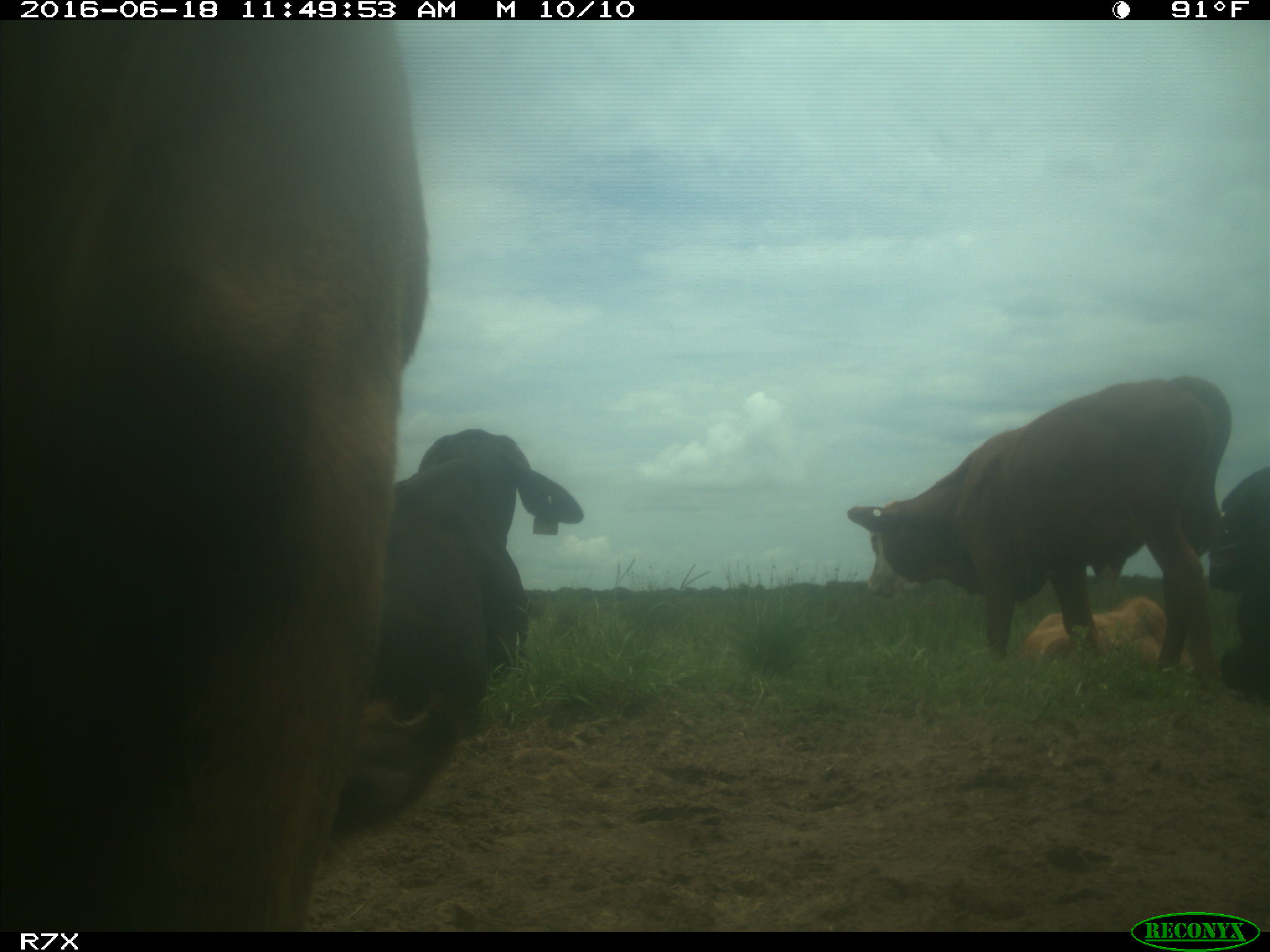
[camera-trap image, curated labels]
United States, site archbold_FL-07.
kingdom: Animalia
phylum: Chordata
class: Mammalia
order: Artiodactyla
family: Bovidae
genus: Bos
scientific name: Bos taurus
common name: domestic cow